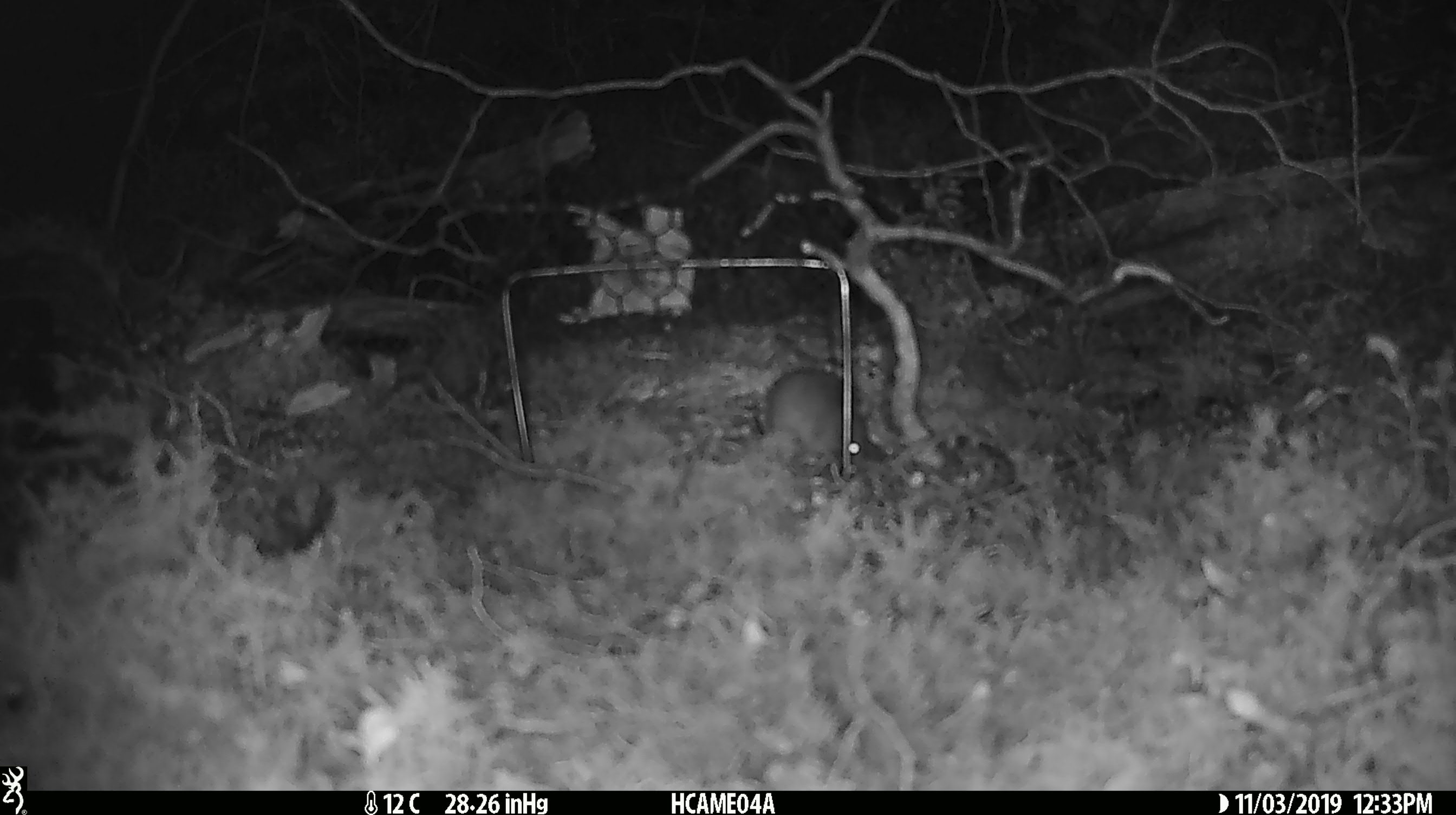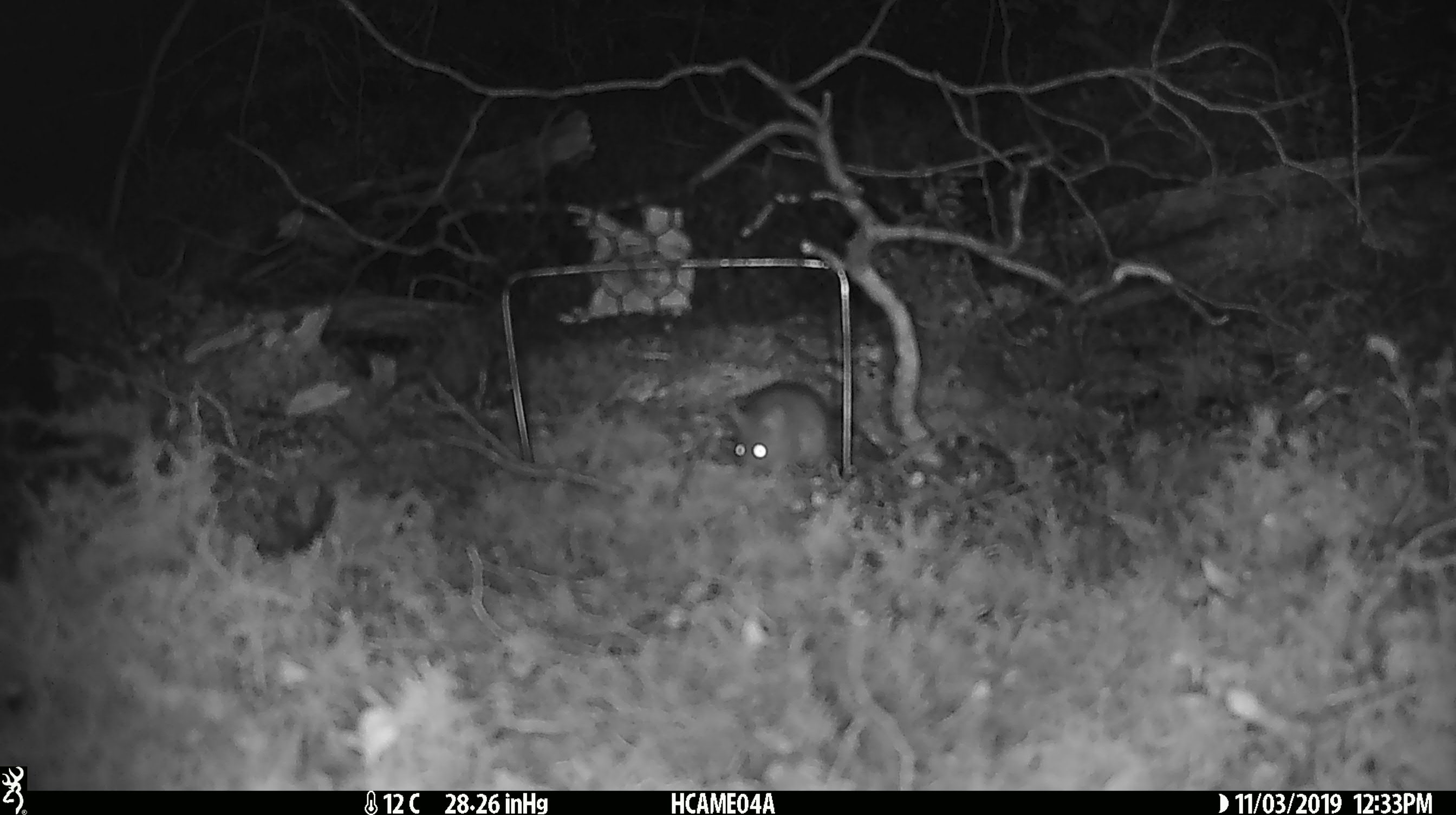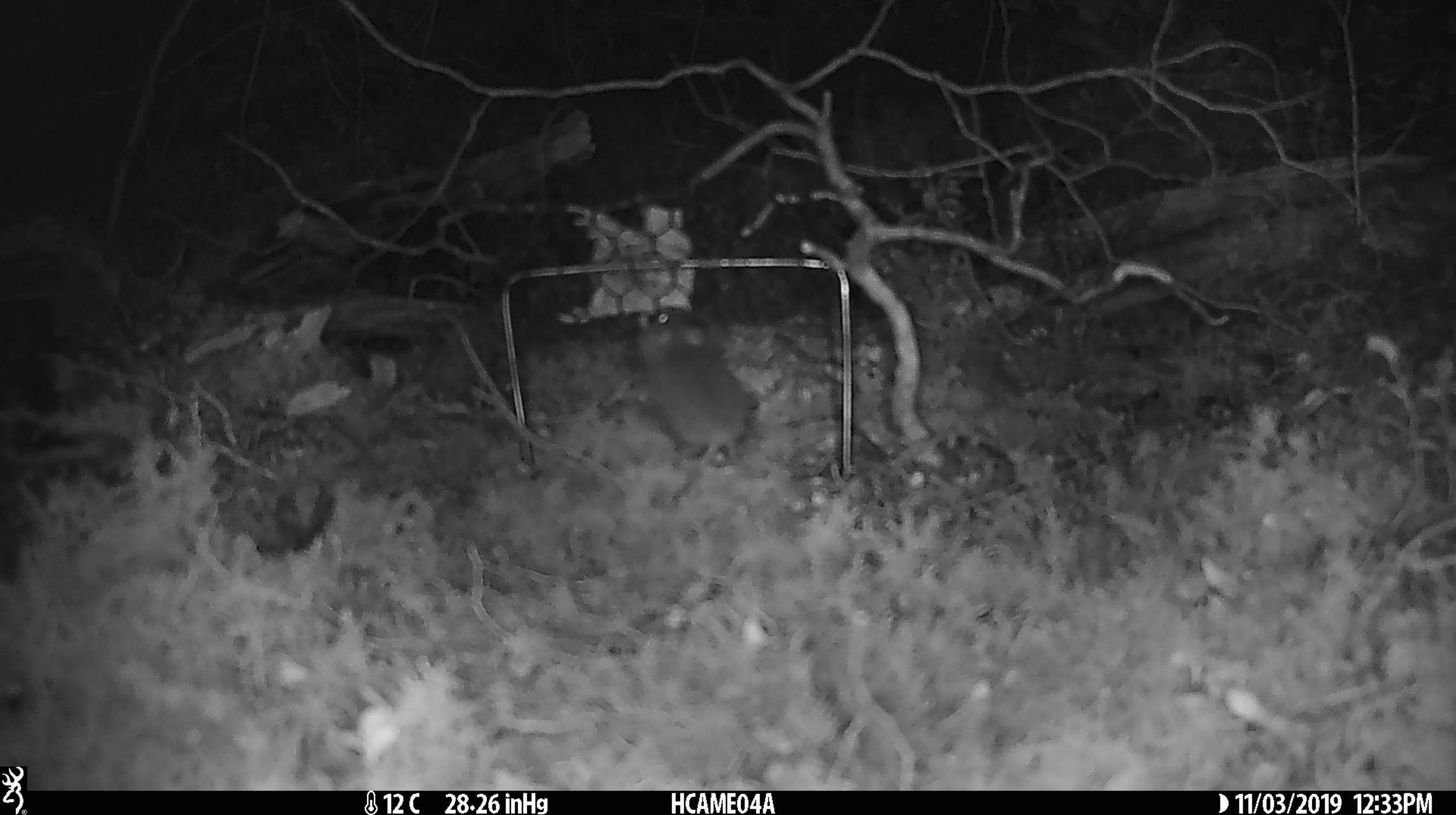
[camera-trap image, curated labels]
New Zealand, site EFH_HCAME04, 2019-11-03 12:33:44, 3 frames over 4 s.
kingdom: Animalia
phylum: Chordata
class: Mammalia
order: Rodentia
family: Muridae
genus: Mus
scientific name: Mus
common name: mouse